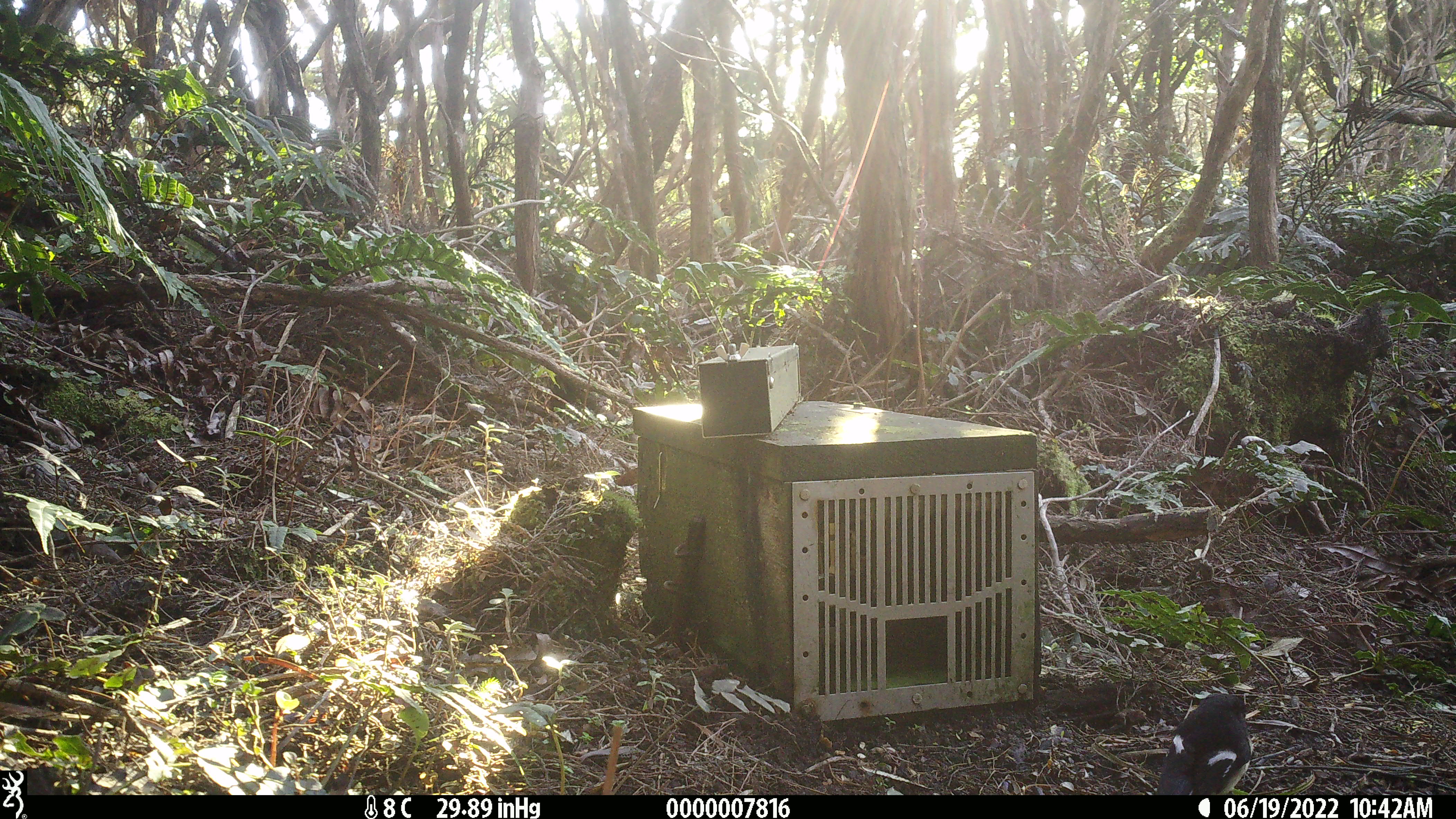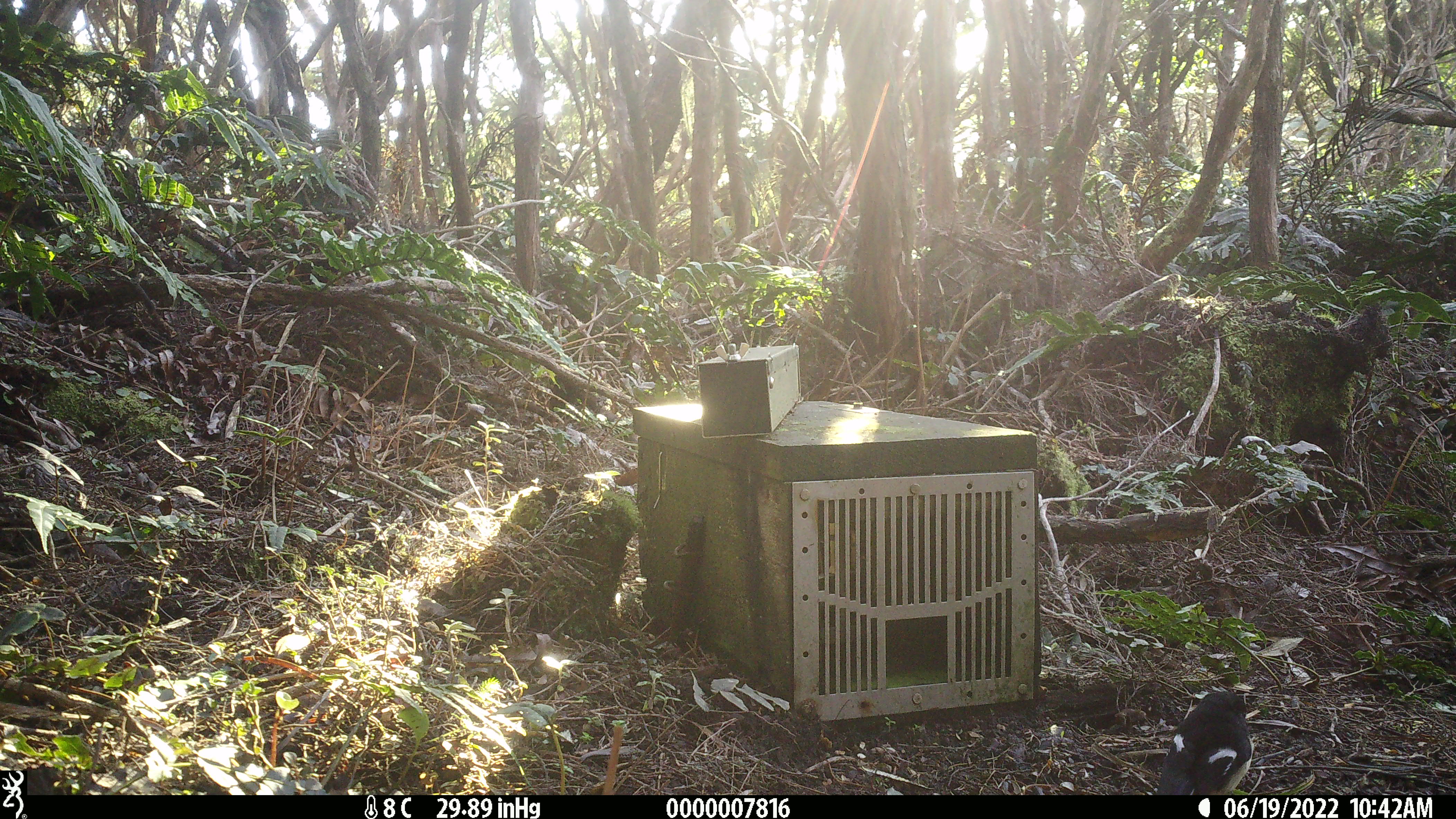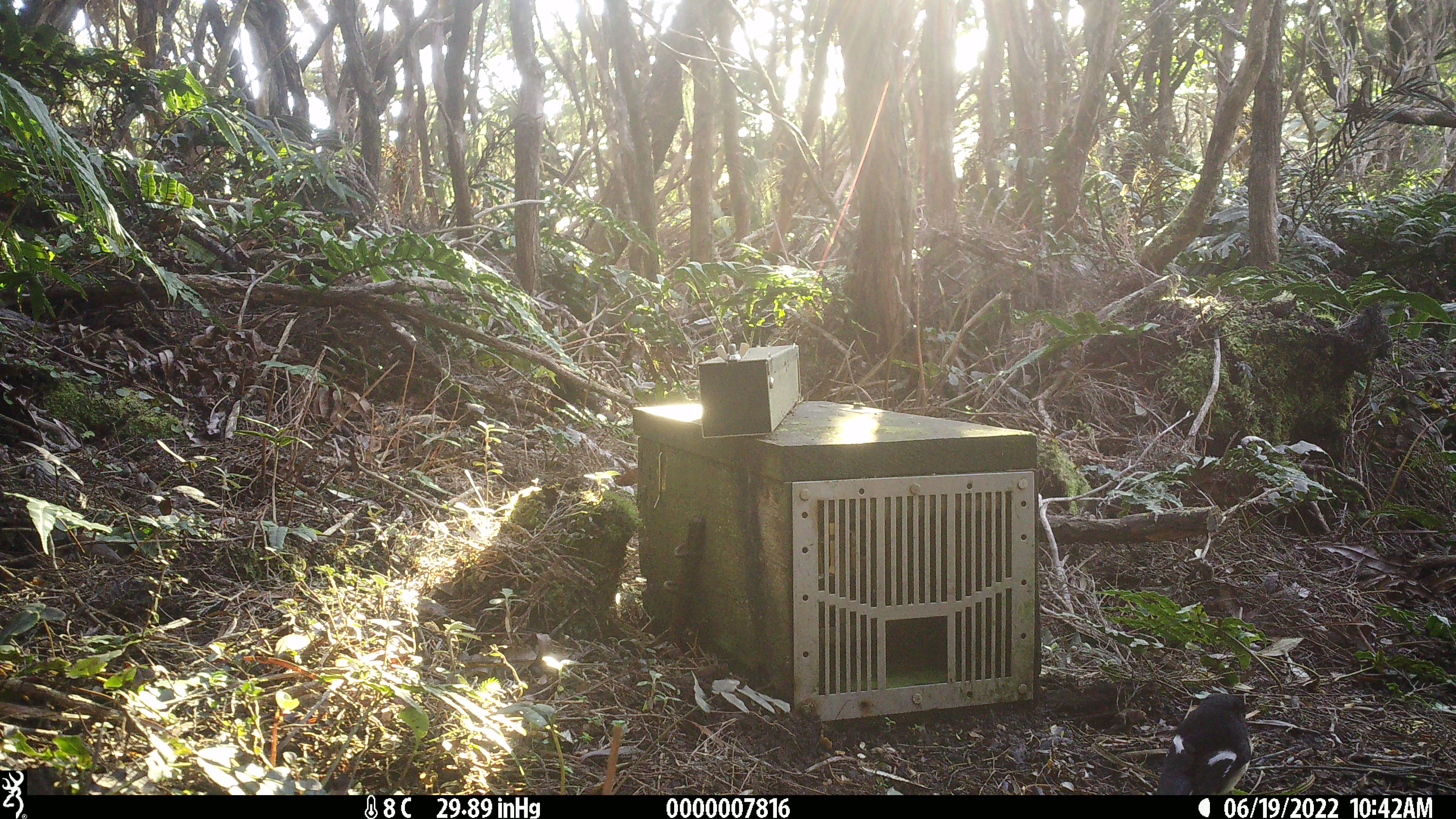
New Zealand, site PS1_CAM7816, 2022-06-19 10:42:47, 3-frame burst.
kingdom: Animalia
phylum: Chordata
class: Aves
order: Passeriformes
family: Petroicidae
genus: Petroica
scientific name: Petroica macrocephala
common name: tomtit